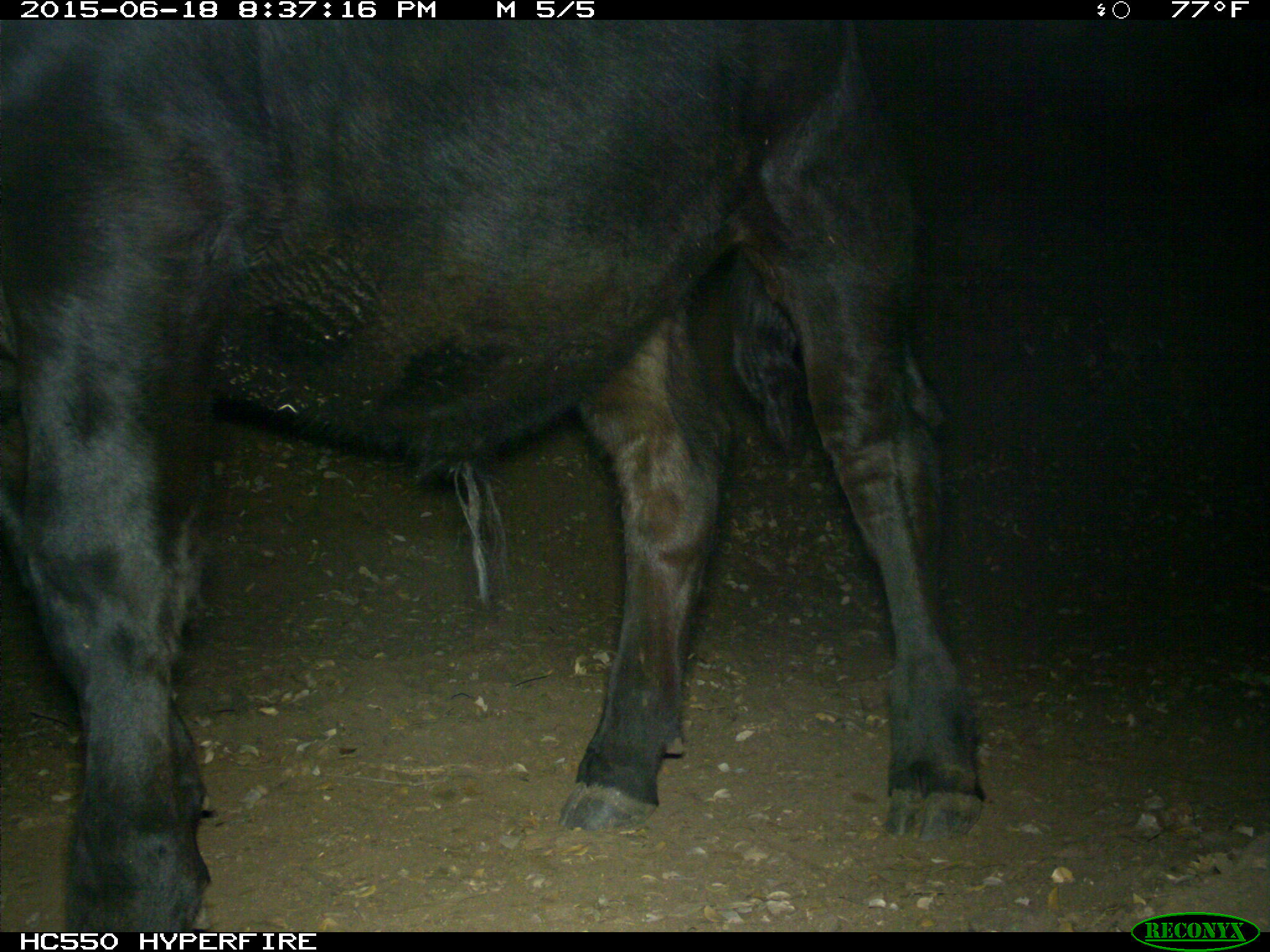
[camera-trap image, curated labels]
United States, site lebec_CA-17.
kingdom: Animalia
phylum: Chordata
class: Mammalia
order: Artiodactyla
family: Bovidae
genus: Bos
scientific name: Bos taurus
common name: domestic cow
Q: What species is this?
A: Bos taurus (domestic cow).